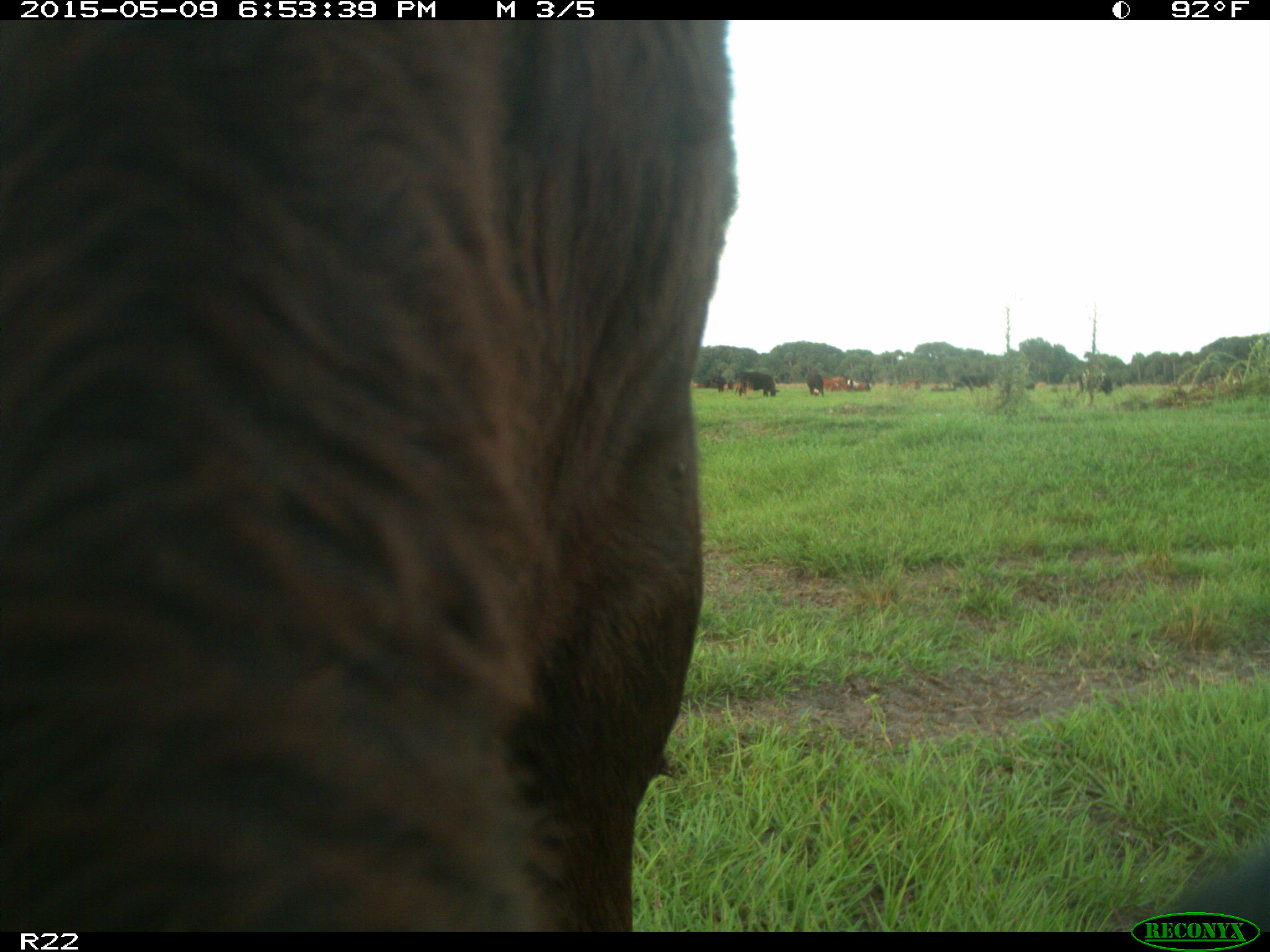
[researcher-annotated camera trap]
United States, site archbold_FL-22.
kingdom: Animalia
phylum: Chordata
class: Mammalia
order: Artiodactyla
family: Bovidae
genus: Bos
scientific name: Bos taurus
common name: domestic cow